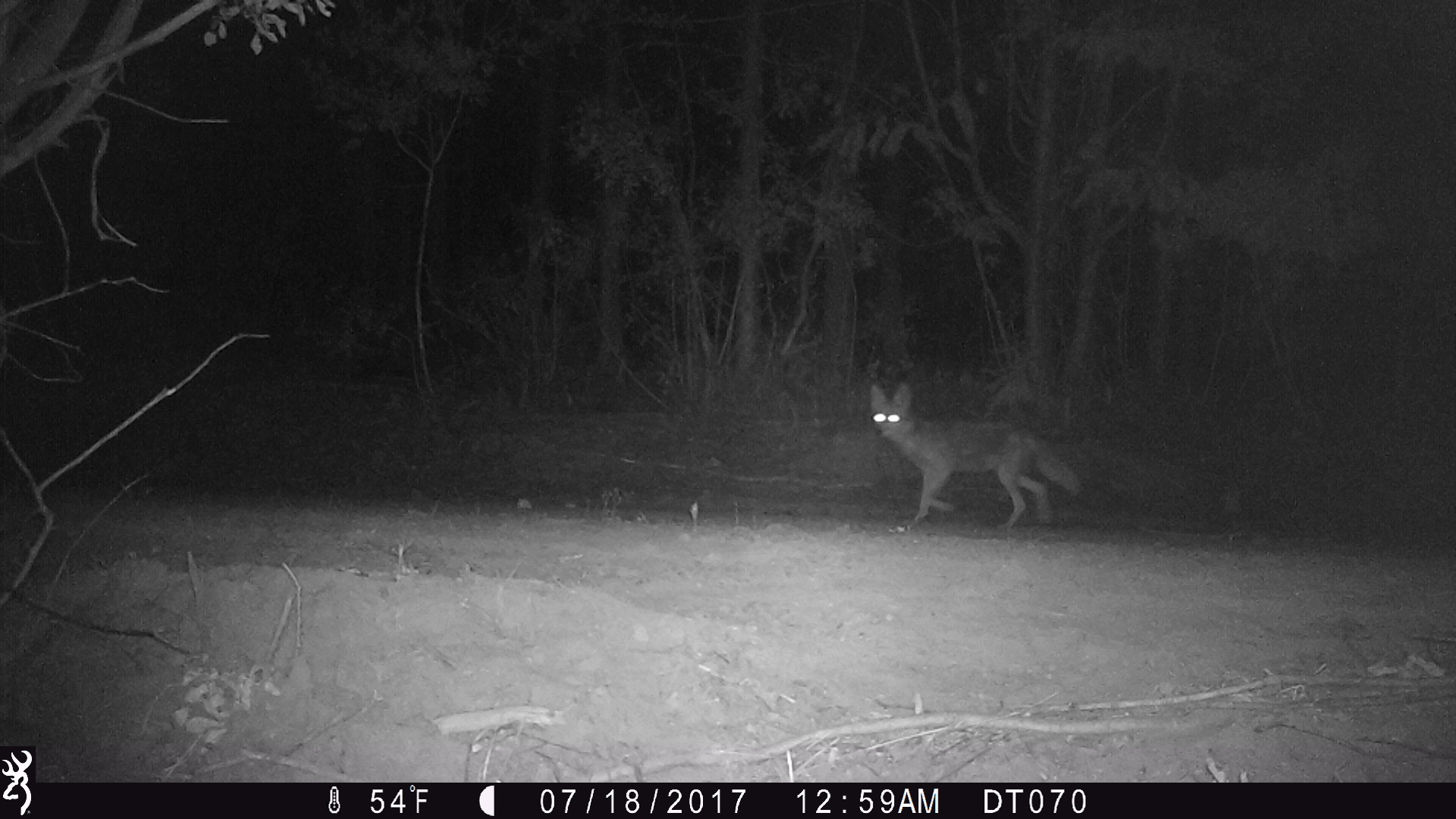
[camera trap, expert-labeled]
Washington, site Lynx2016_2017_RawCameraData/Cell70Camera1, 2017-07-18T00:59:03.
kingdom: Animalia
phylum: Chordata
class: Mammalia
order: Carnivora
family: Canidae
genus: Canis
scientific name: Canis latrans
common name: coyote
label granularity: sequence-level